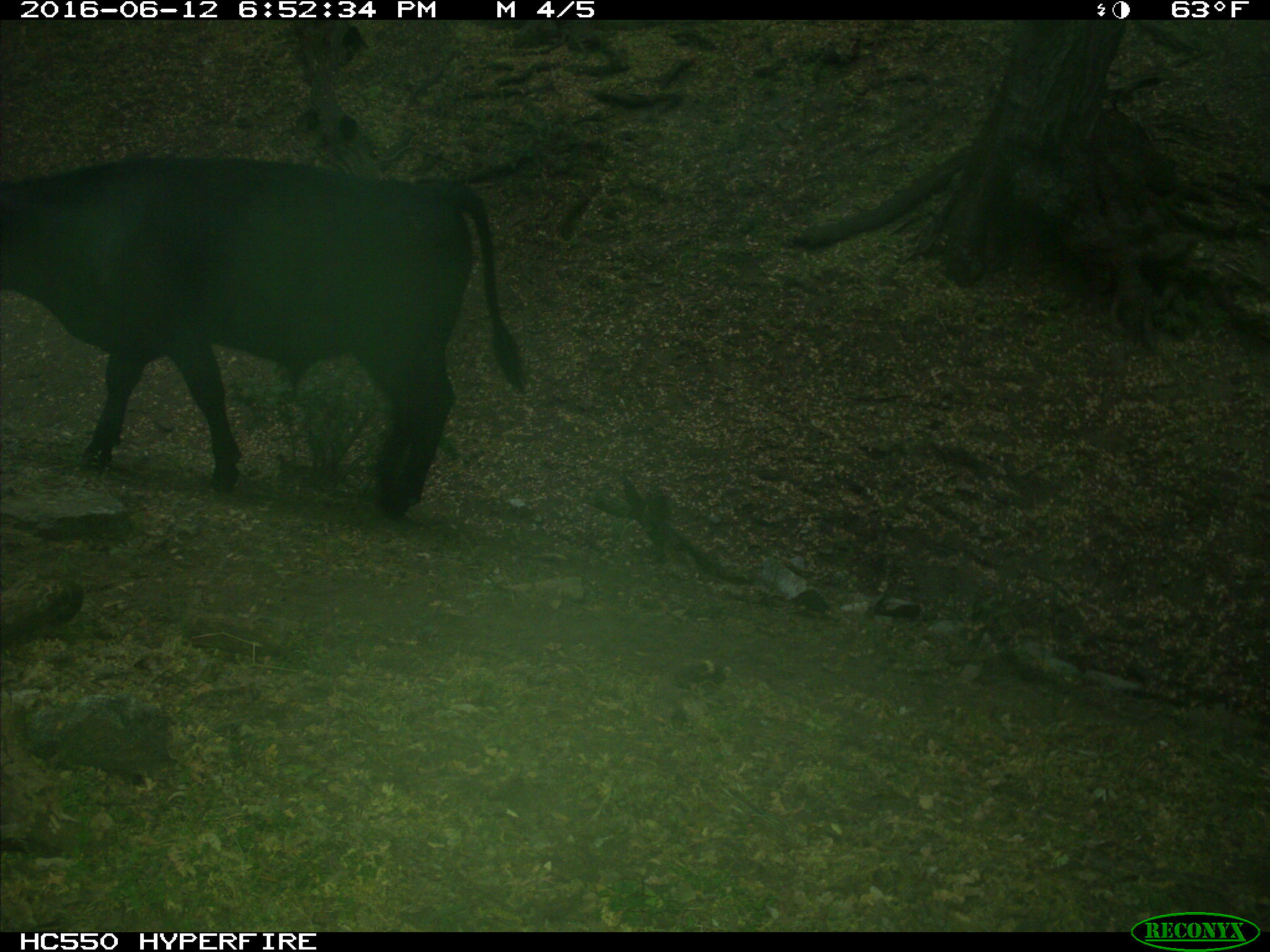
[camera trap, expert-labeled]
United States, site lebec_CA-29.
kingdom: Animalia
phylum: Chordata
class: Mammalia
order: Artiodactyla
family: Bovidae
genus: Bos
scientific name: Bos taurus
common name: domestic cow